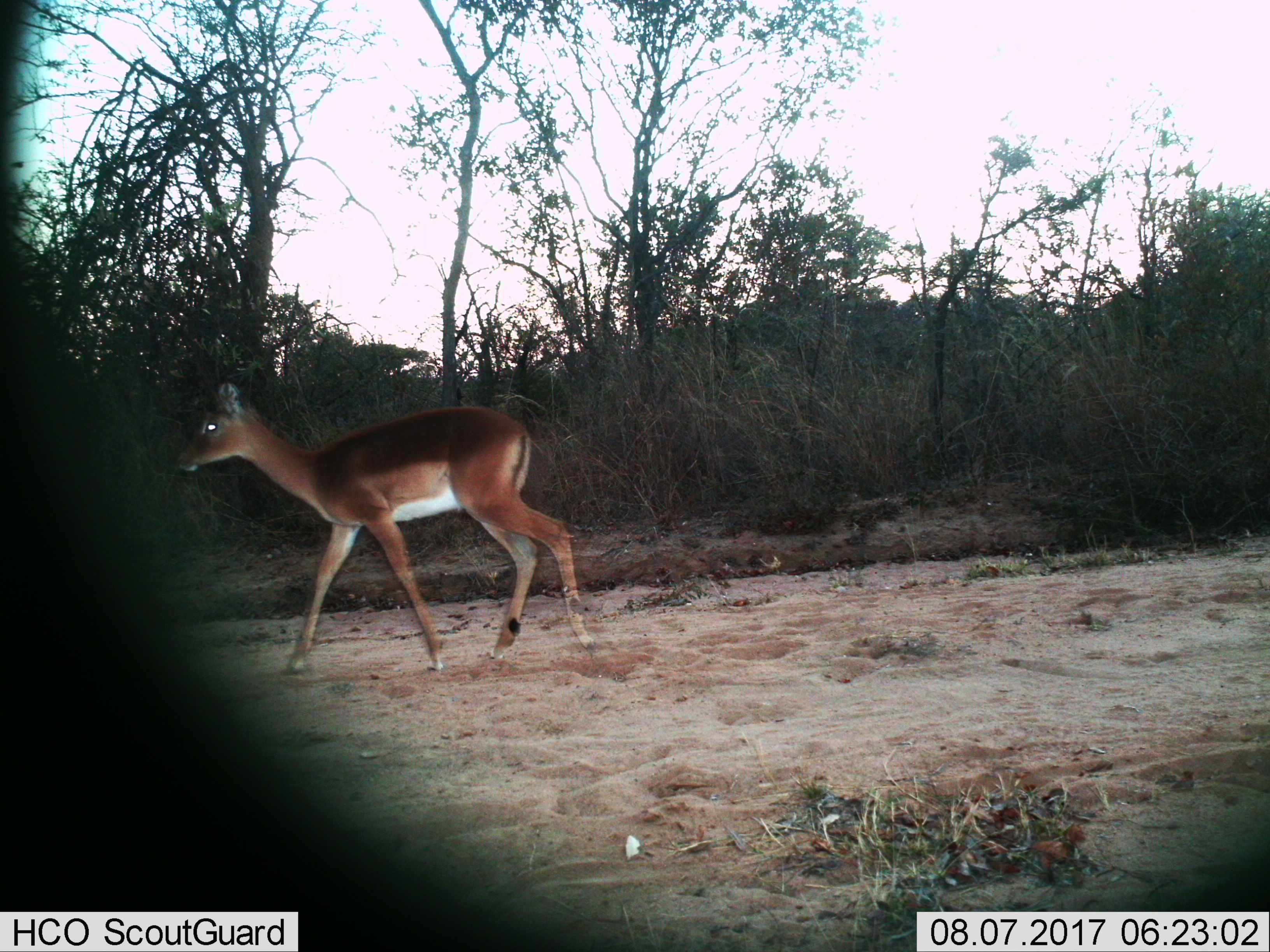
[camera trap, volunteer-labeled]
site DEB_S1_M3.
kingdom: Animalia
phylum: Chordata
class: Mammalia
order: Artiodactyla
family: Bovidae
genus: Aepyceros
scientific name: Aepyceros melampus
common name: impala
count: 1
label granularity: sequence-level